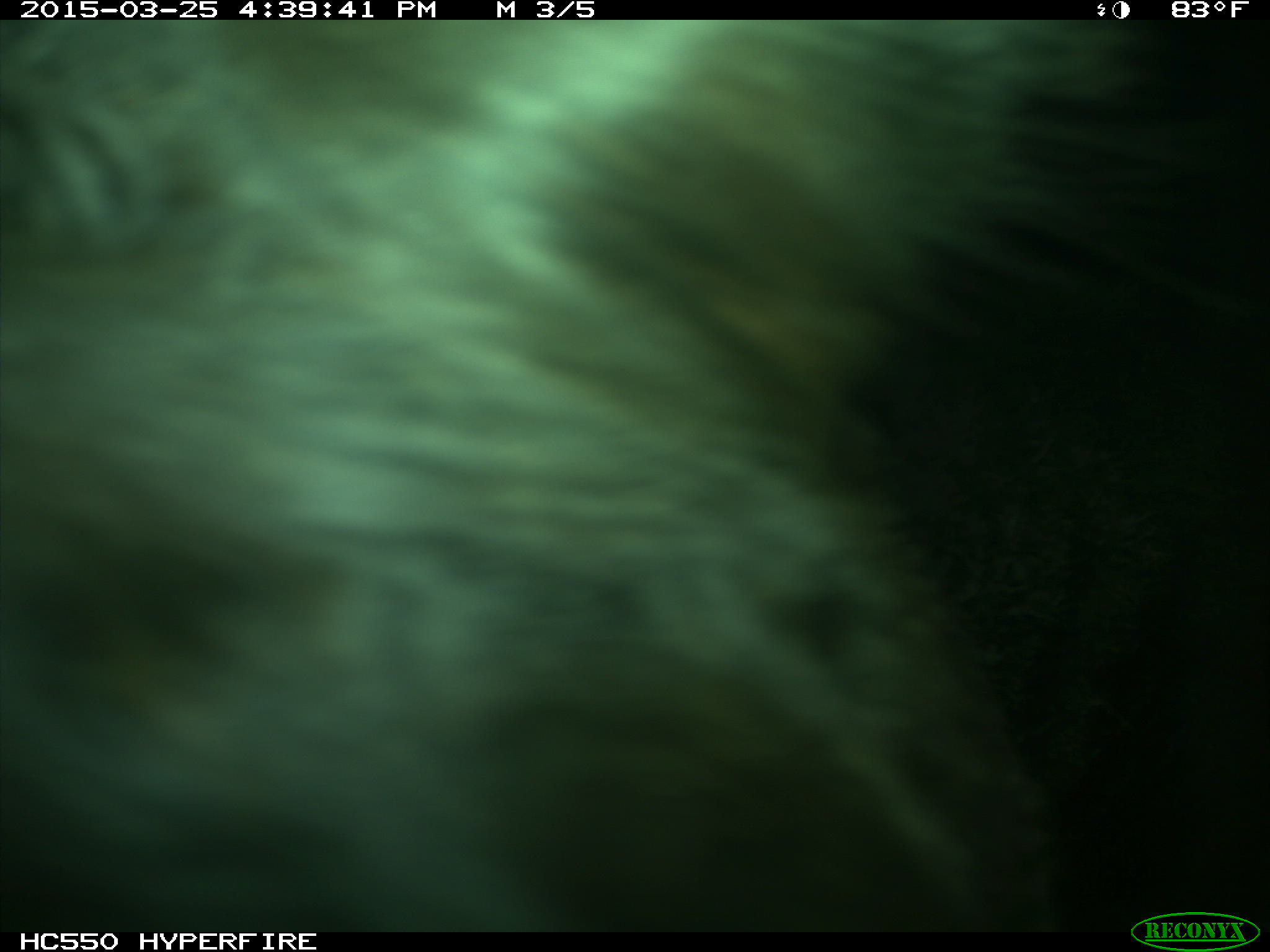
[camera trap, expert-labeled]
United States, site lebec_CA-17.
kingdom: Animalia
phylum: Chordata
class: Mammalia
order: Artiodactyla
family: Bovidae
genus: Bos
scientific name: Bos taurus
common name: domestic cow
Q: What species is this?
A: Bos taurus (domestic cow).